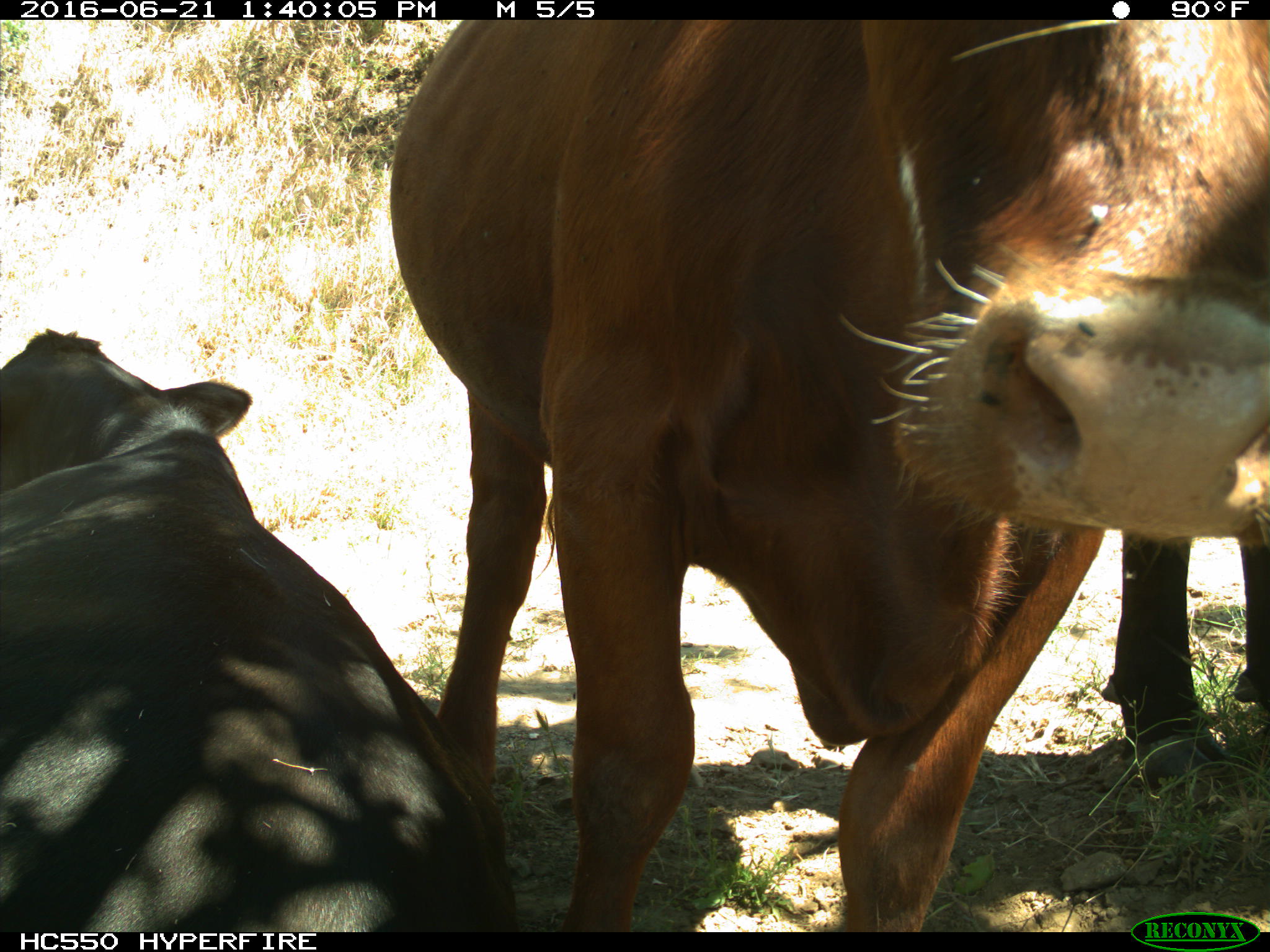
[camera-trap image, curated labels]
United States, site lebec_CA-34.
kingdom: Animalia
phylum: Chordata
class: Mammalia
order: Artiodactyla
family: Bovidae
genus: Bos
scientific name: Bos taurus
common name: domestic cow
Bos taurus (domestic cow).